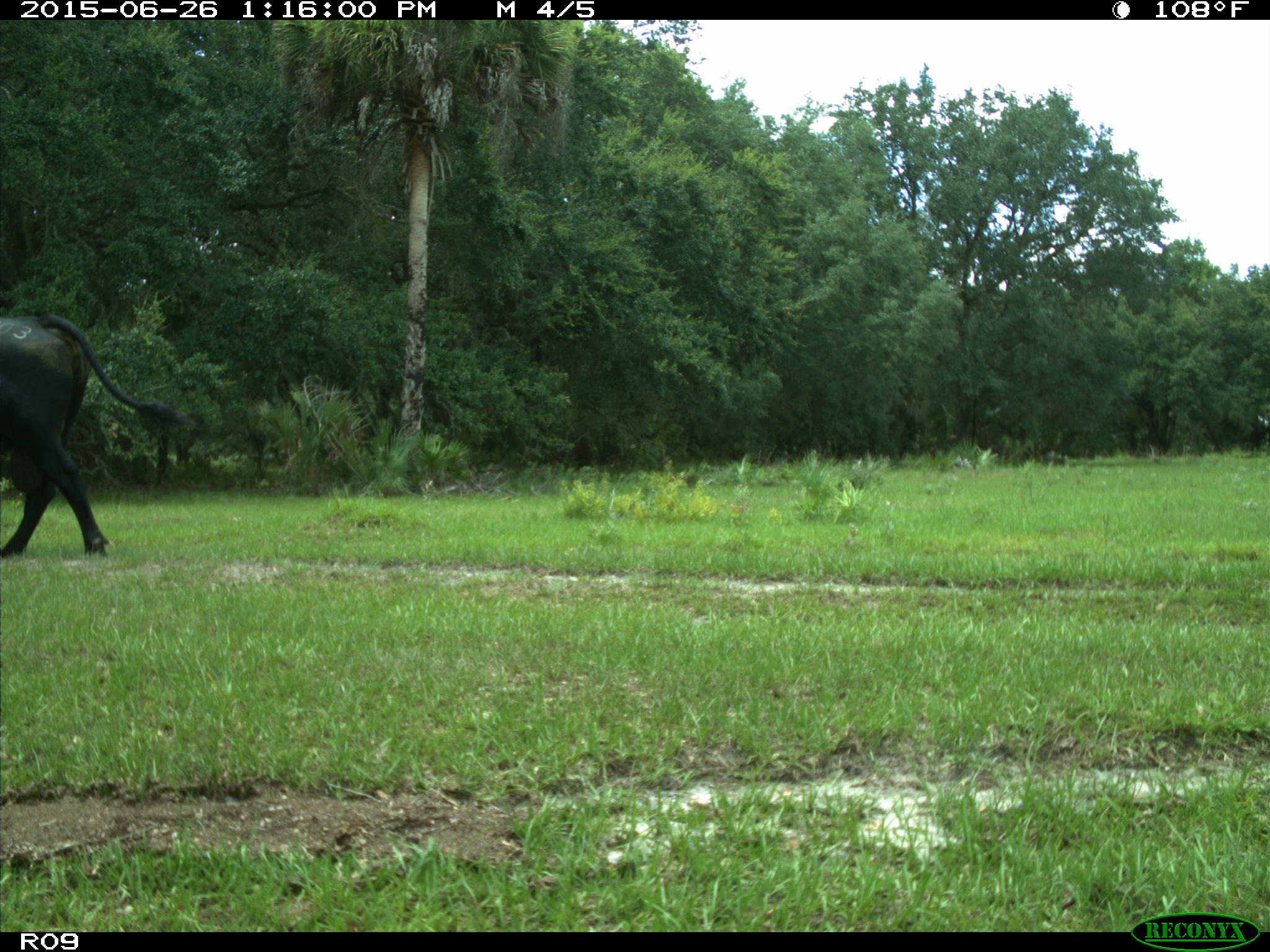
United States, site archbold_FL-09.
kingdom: Animalia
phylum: Chordata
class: Mammalia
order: Artiodactyla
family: Bovidae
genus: Bos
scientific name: Bos taurus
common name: domestic cow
Bos taurus (domestic cow).